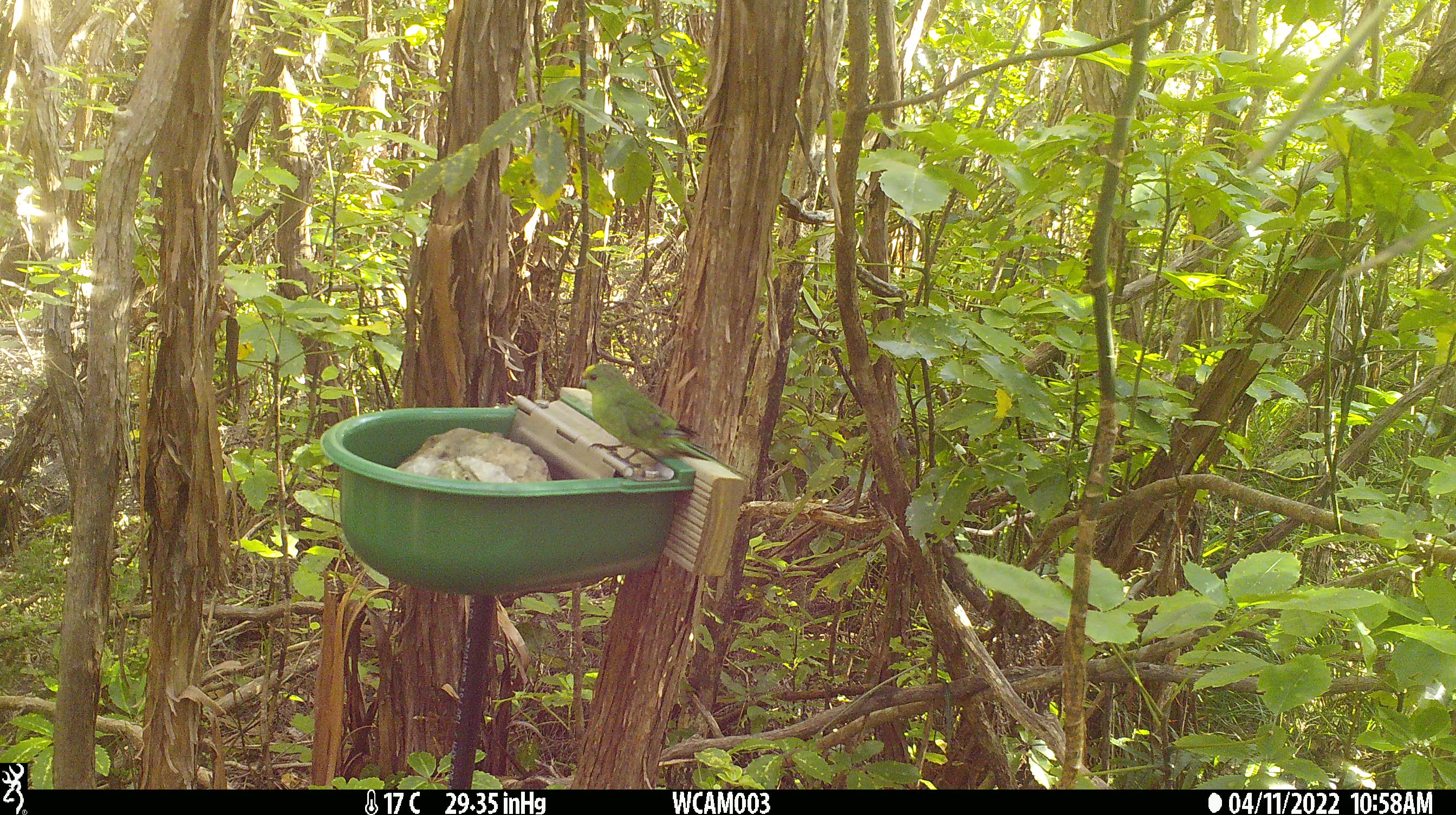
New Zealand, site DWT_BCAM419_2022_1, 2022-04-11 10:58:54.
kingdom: Animalia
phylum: Chordata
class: Aves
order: Psittaciformes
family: Psittaculidae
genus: Cyanoramphus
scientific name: Cyanoramphus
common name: parakeet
Parakeet (Cyanoramphus).